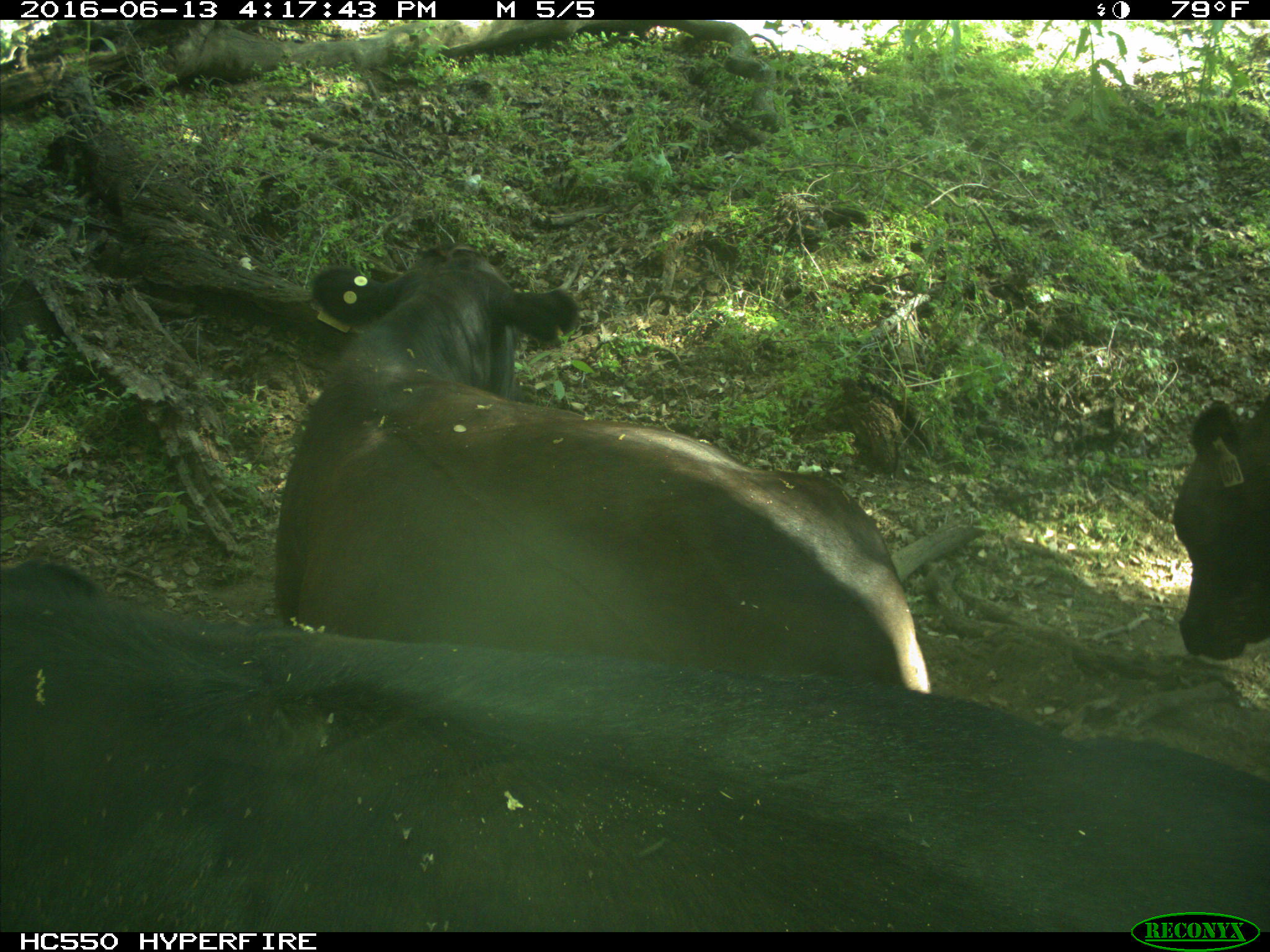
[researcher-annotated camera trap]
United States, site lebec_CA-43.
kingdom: Animalia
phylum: Chordata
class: Mammalia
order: Artiodactyla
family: Bovidae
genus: Bos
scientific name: Bos taurus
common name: domestic cow